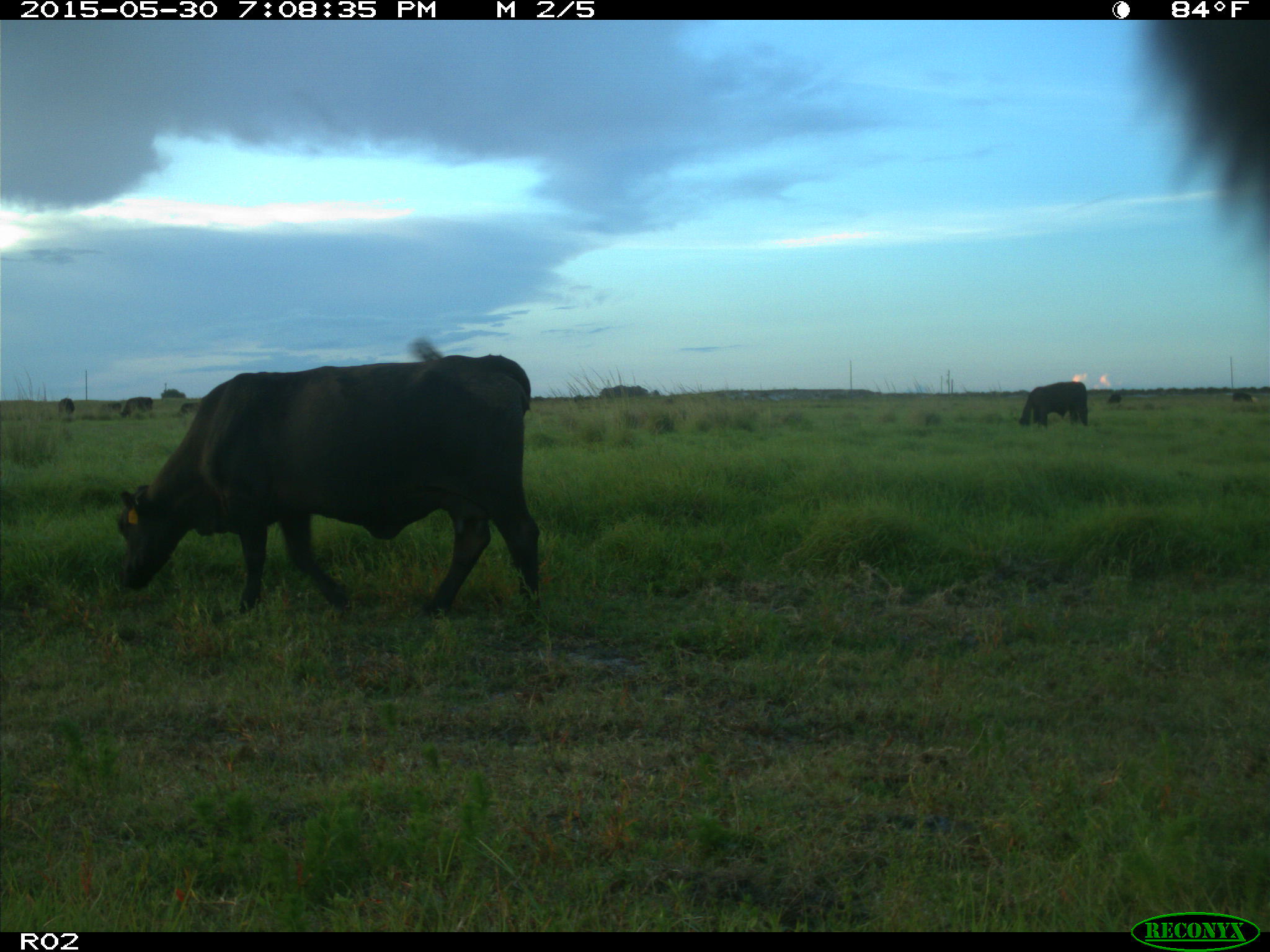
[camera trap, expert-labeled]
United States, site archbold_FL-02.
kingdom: Animalia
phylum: Chordata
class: Mammalia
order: Artiodactyla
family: Bovidae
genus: Bos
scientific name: Bos taurus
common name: domestic cow